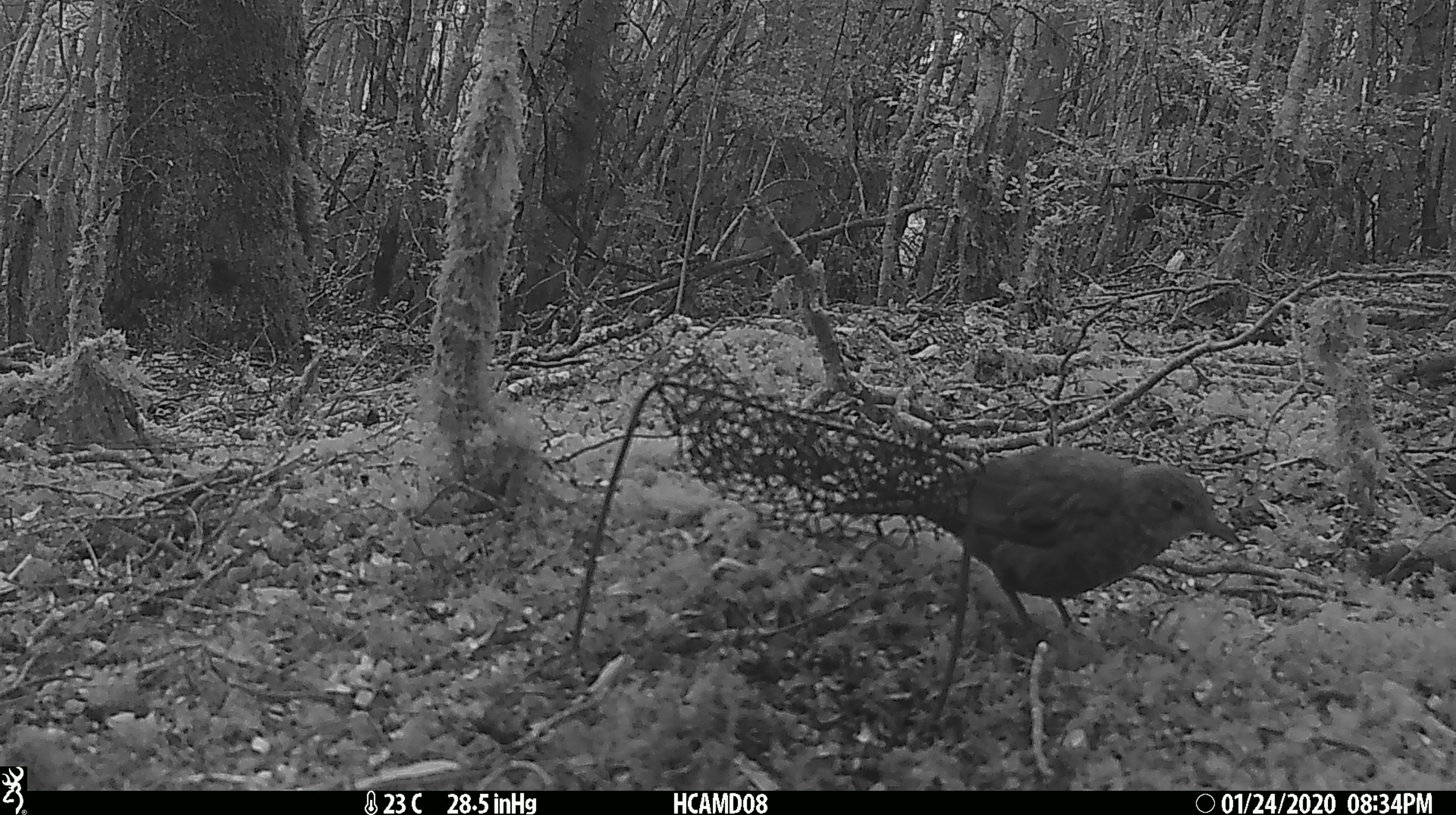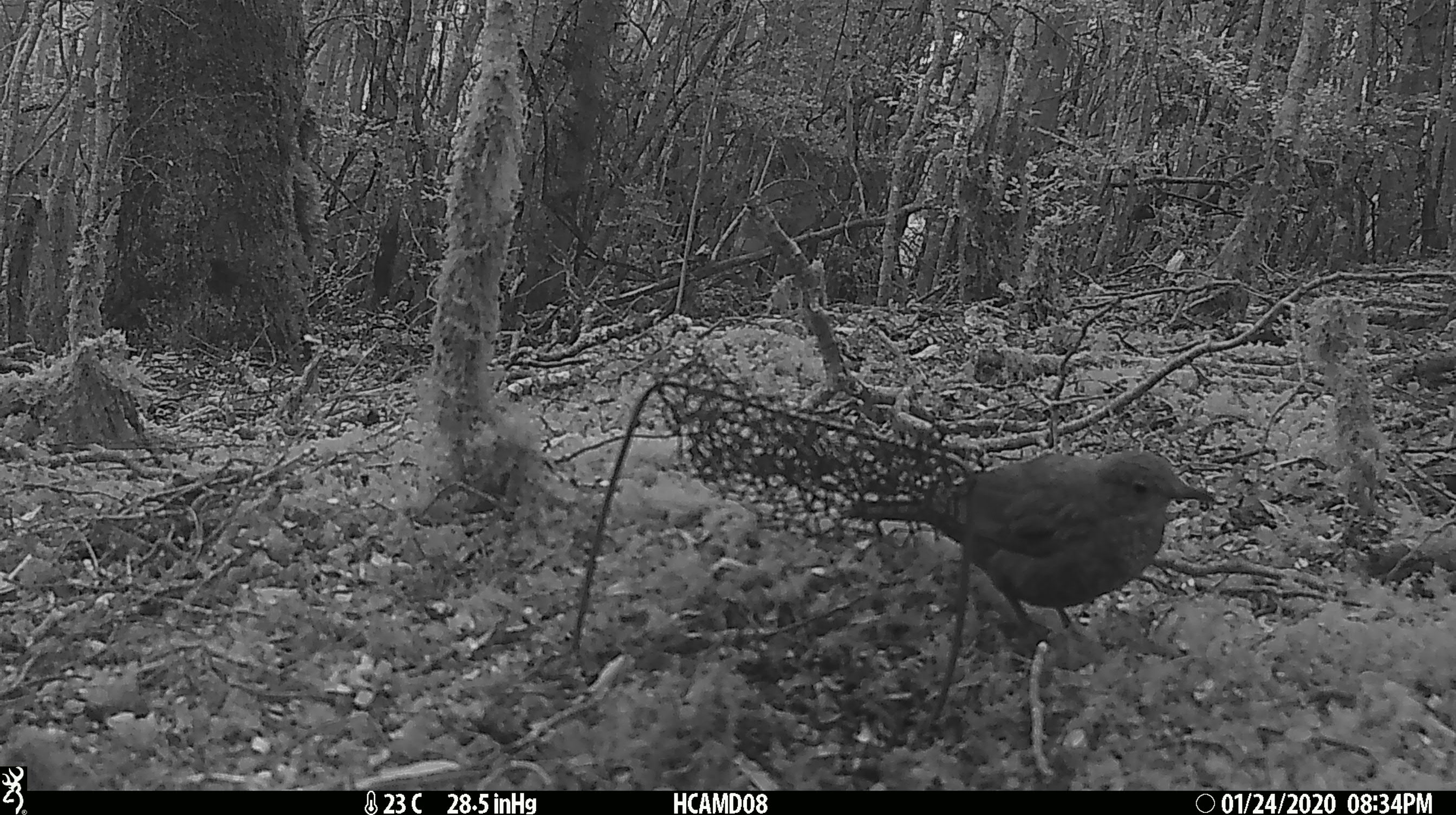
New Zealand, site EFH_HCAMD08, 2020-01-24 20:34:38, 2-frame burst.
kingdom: Animalia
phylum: Chordata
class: Aves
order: Passeriformes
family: Turdidae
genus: Turdus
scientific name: Turdus merula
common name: eurasian blackbird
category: blackbird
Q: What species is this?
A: Blackbird (eurasian blackbird) (Turdus merula).